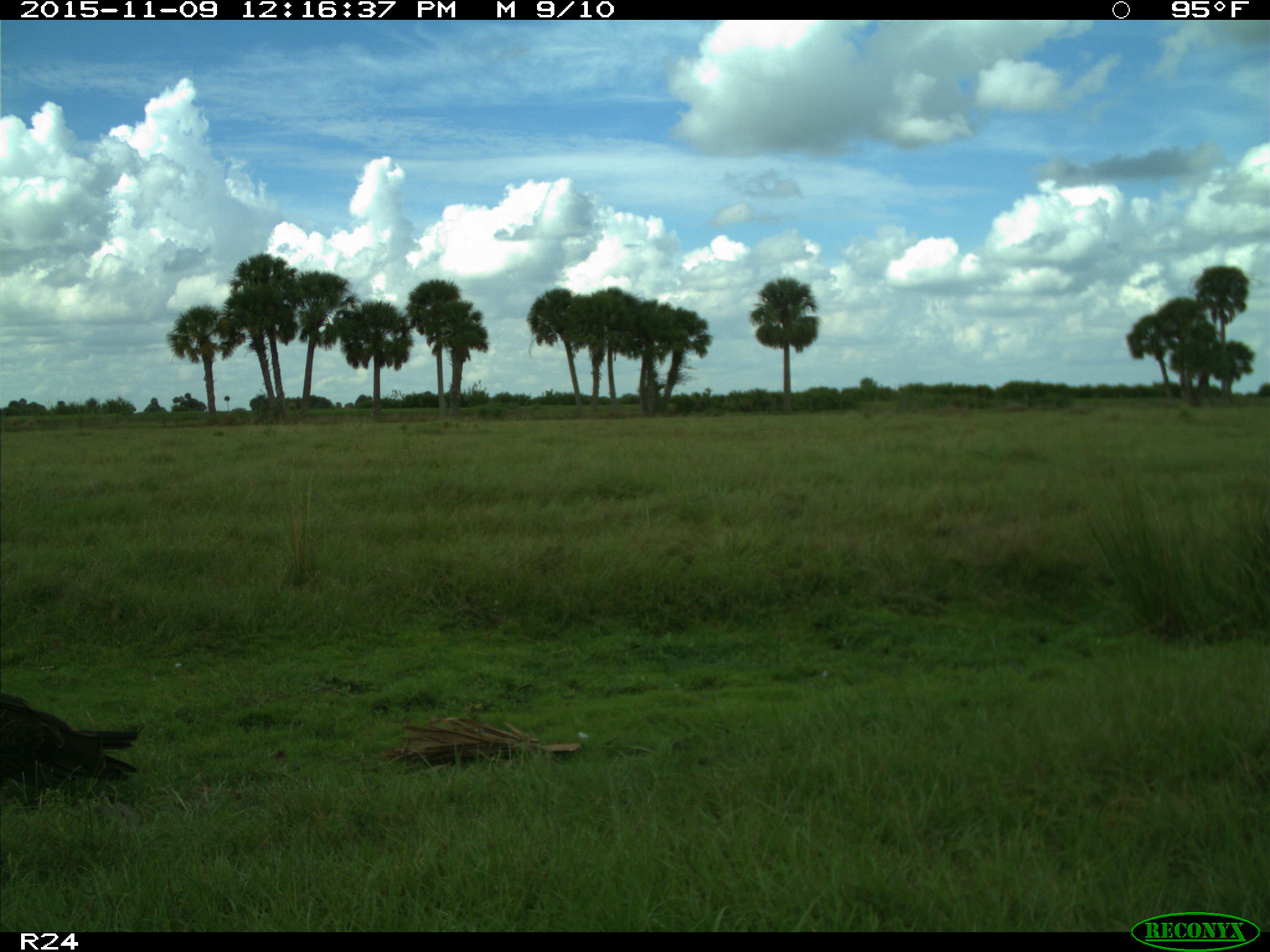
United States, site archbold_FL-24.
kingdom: Animalia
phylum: Chordata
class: Aves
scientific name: Aves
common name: birds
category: unidentified bird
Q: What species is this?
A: Unidentified bird (birds) (Aves).